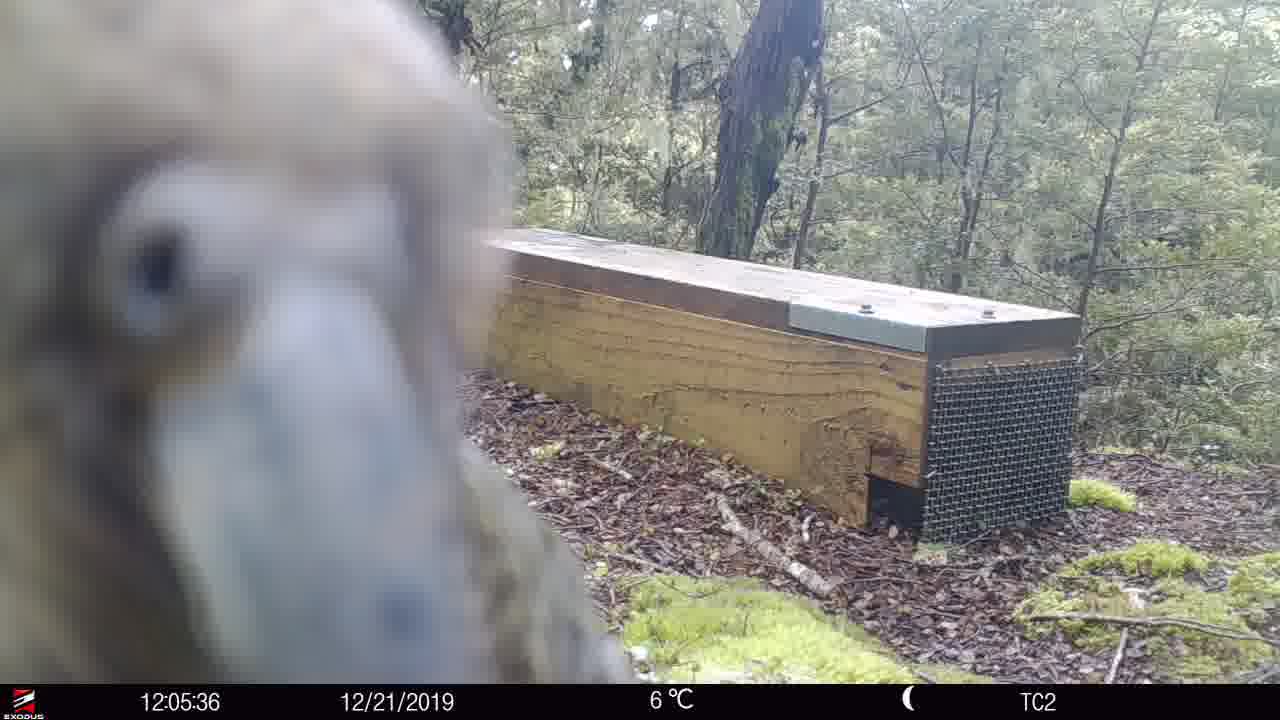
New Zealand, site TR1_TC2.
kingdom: Animalia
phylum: Chordata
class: Aves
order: Psittaciformes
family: Strigopidae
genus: Nestor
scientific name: Nestor notabilis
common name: kea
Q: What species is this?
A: Kea (Nestor notabilis).